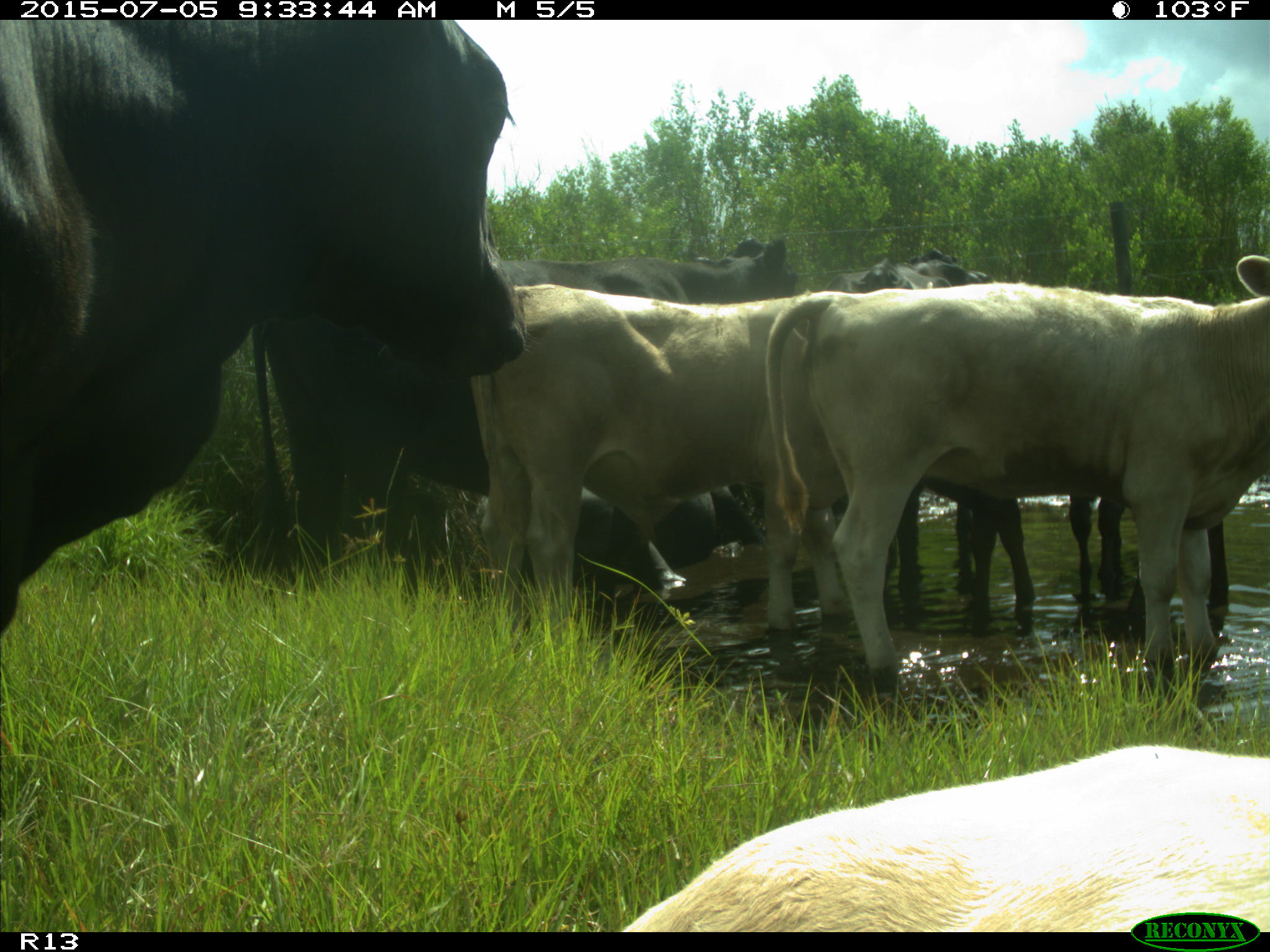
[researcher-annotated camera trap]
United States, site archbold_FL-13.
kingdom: Animalia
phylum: Chordata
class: Mammalia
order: Artiodactyla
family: Bovidae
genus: Bos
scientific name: Bos taurus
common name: domestic cow